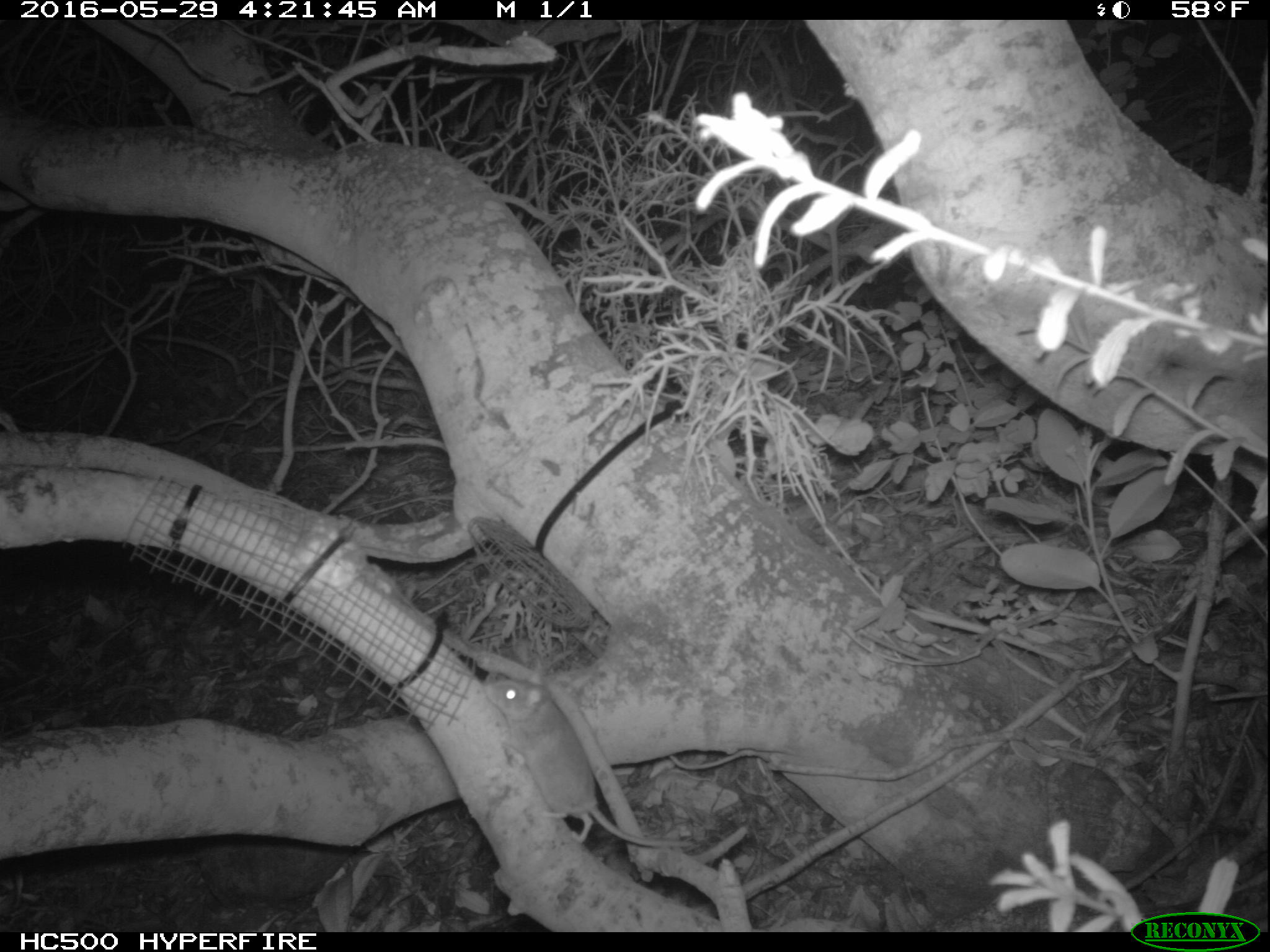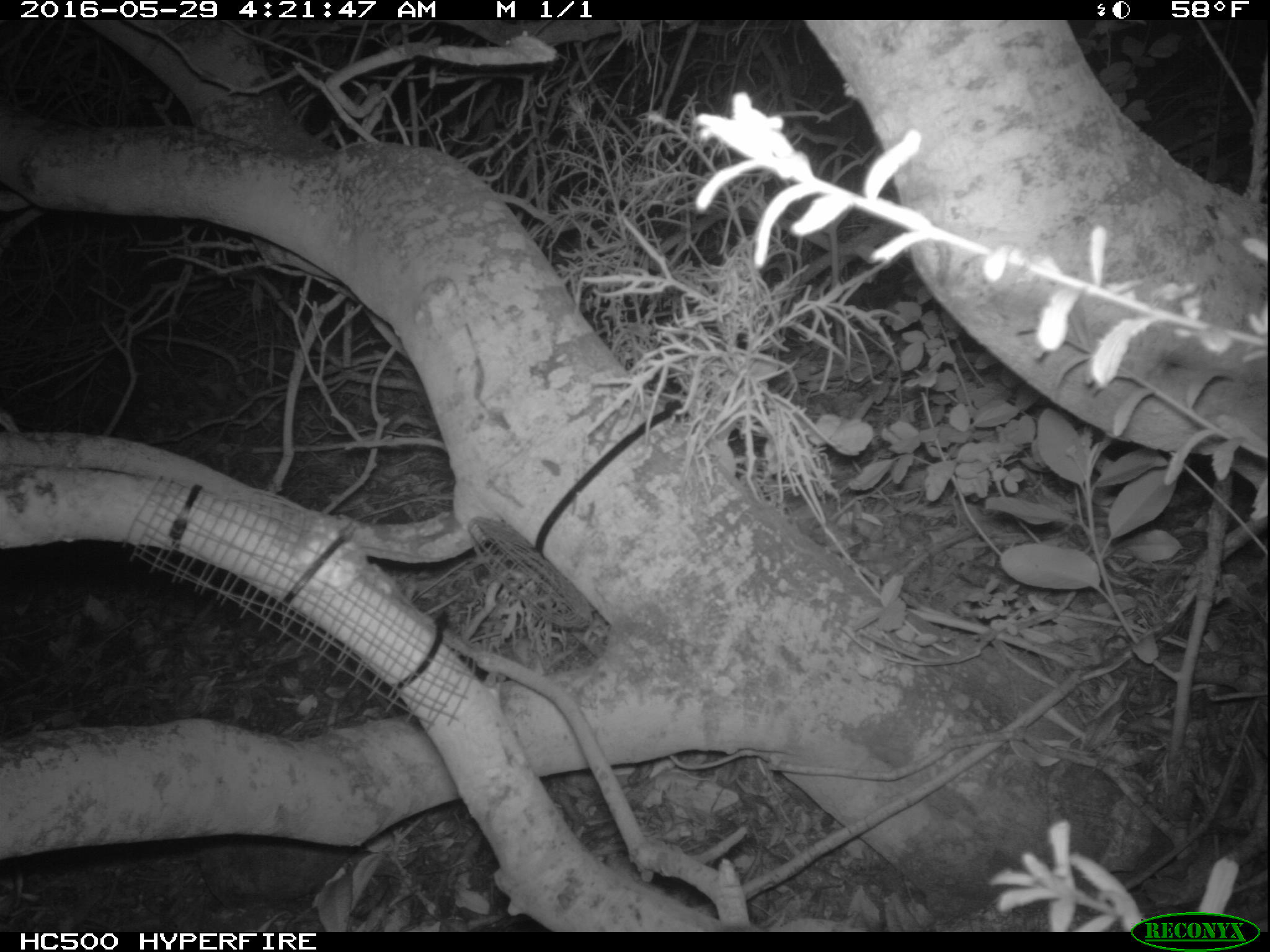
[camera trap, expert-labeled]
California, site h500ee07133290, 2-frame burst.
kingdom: Animalia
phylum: Chordata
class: Mammalia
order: Rodentia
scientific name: Rodentia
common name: rodent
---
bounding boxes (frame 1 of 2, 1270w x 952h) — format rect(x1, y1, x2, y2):
rodent: rect(482, 671, 691, 848)